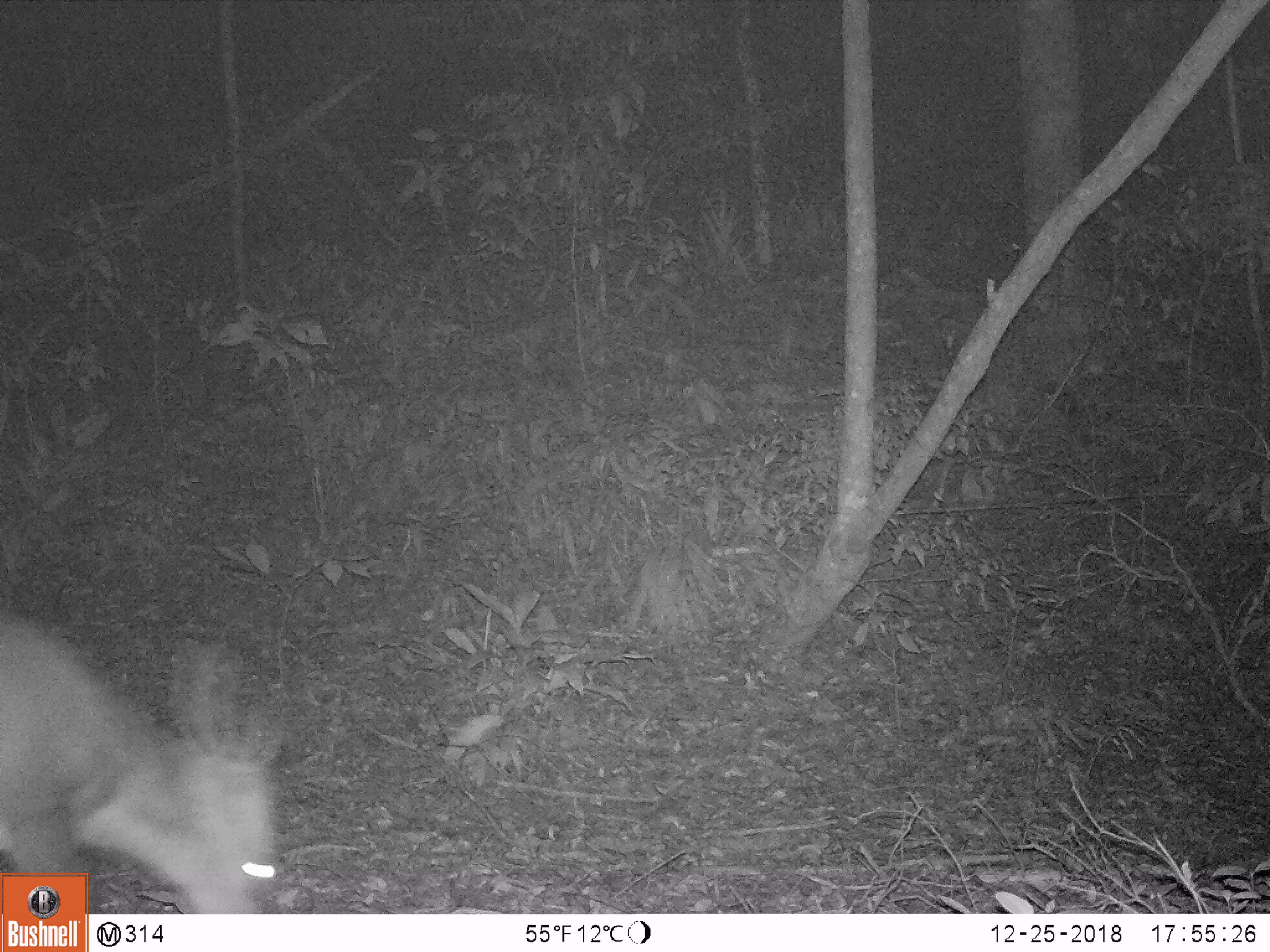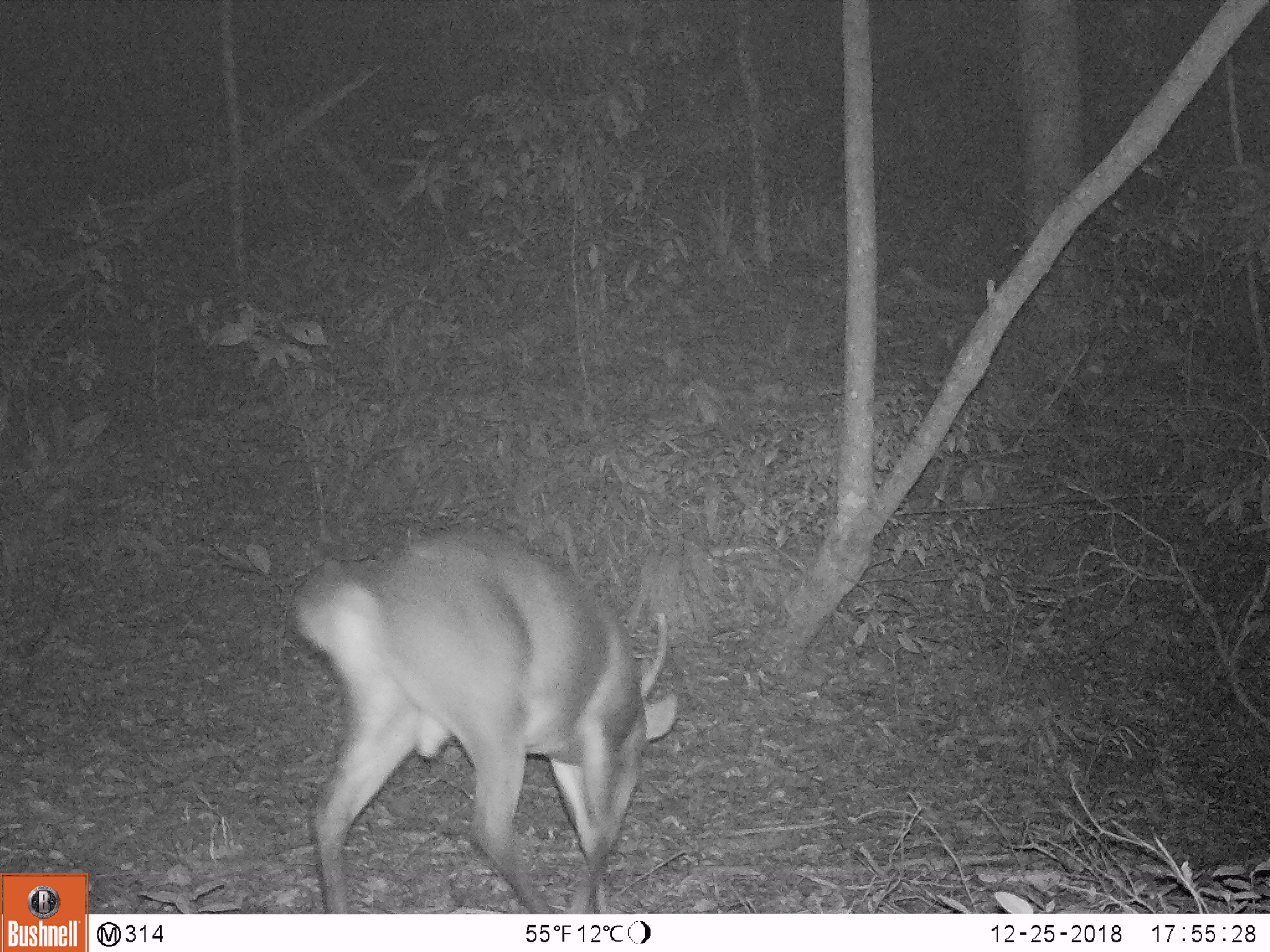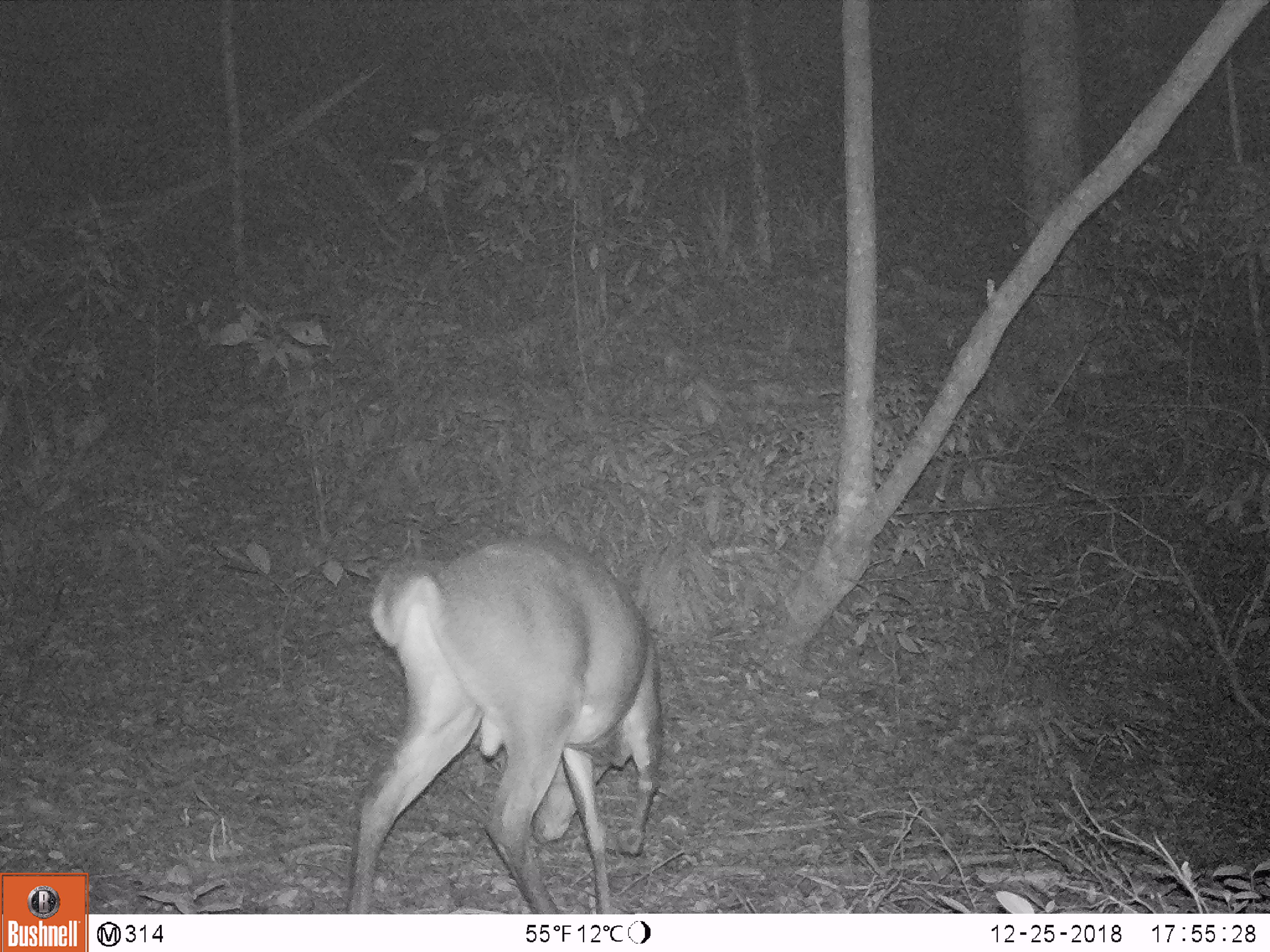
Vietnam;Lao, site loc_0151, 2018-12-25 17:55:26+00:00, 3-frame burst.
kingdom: Animalia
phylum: Chordata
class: Mammalia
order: Artiodactyla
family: Cervidae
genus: Muntiacus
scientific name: Muntiacus vuquangensis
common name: large-antlered muntjac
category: large antlered muntjac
Large antlered muntjac (large-antlered muntjac) (Muntiacus vuquangensis). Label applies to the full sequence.